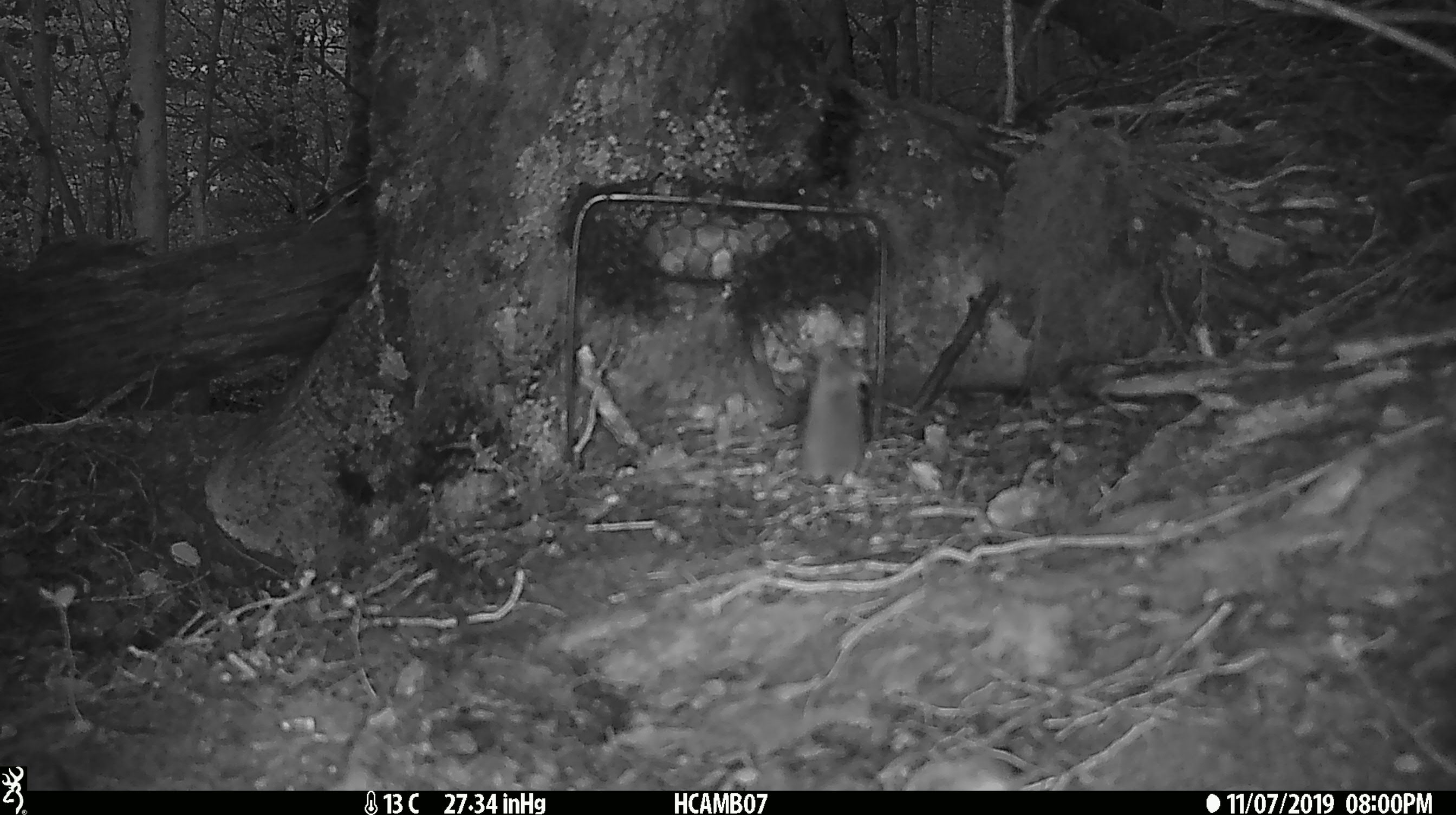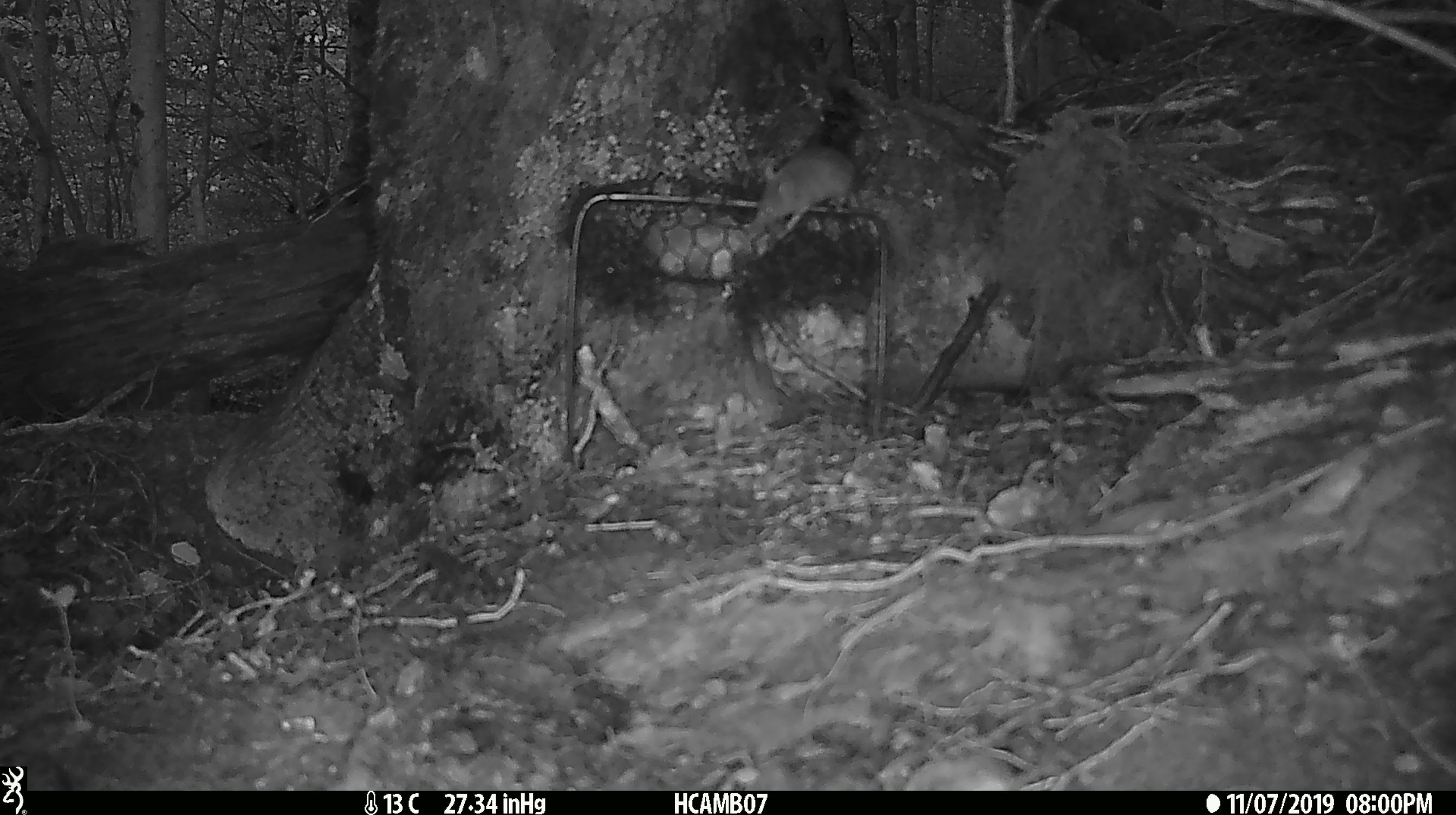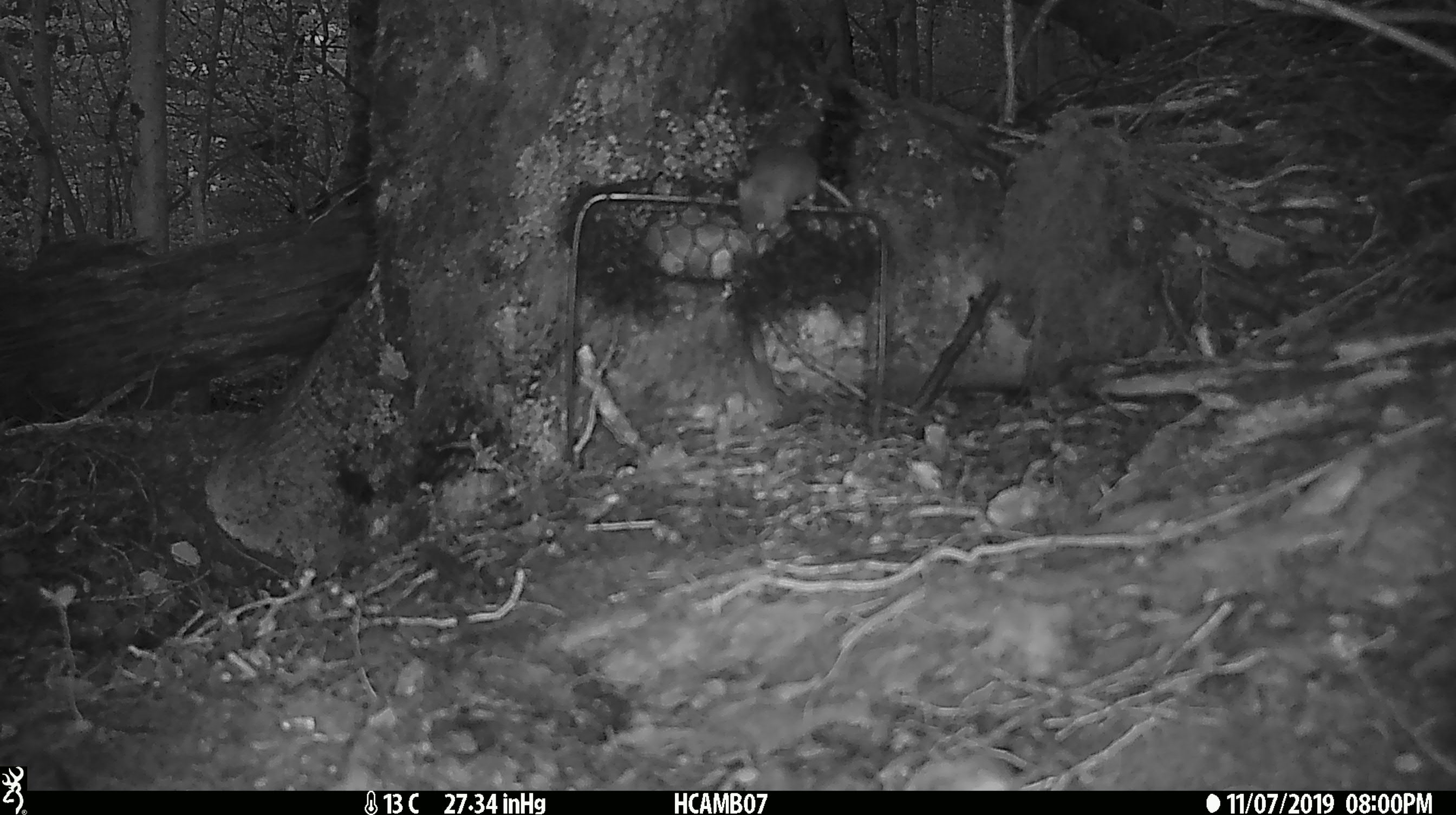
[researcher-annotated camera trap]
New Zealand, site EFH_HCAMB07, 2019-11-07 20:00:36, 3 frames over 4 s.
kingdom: Animalia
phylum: Chordata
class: Mammalia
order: Rodentia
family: Muridae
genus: Mus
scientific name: Mus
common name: mouse